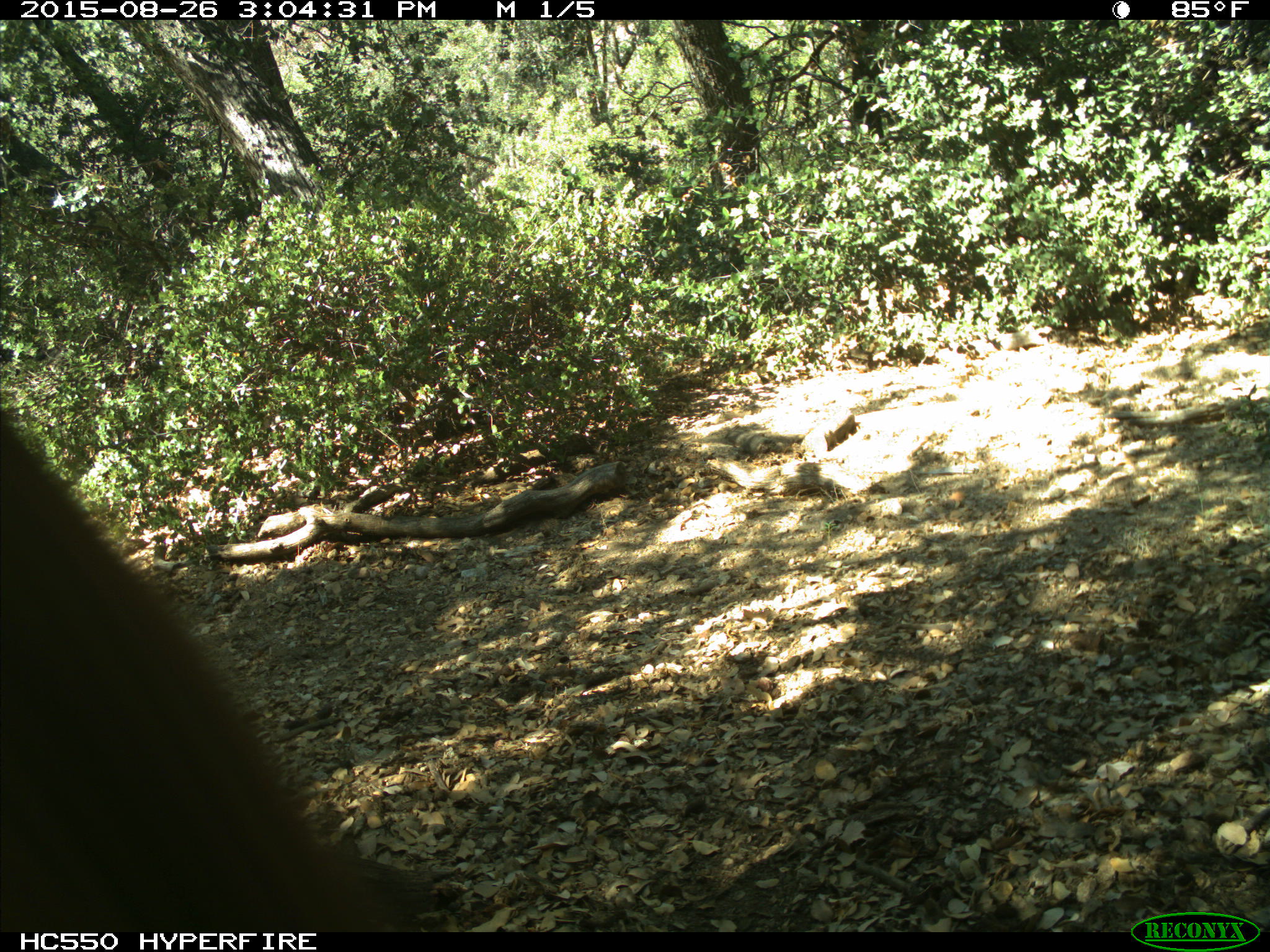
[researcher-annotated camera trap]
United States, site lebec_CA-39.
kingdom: Animalia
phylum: Chordata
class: Mammalia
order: Carnivora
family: Ursidae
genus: Ursus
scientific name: Ursus americanus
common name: american black bear